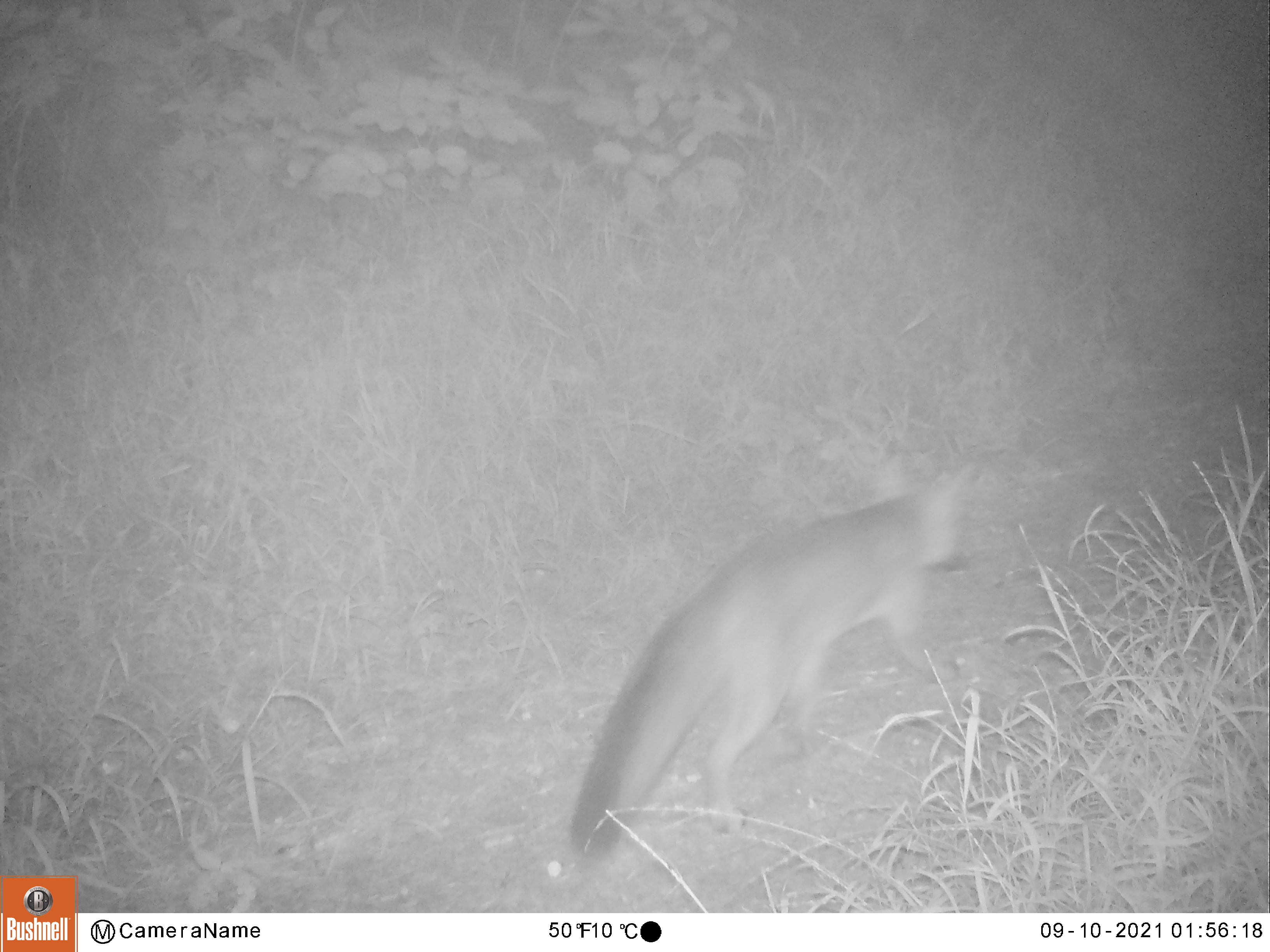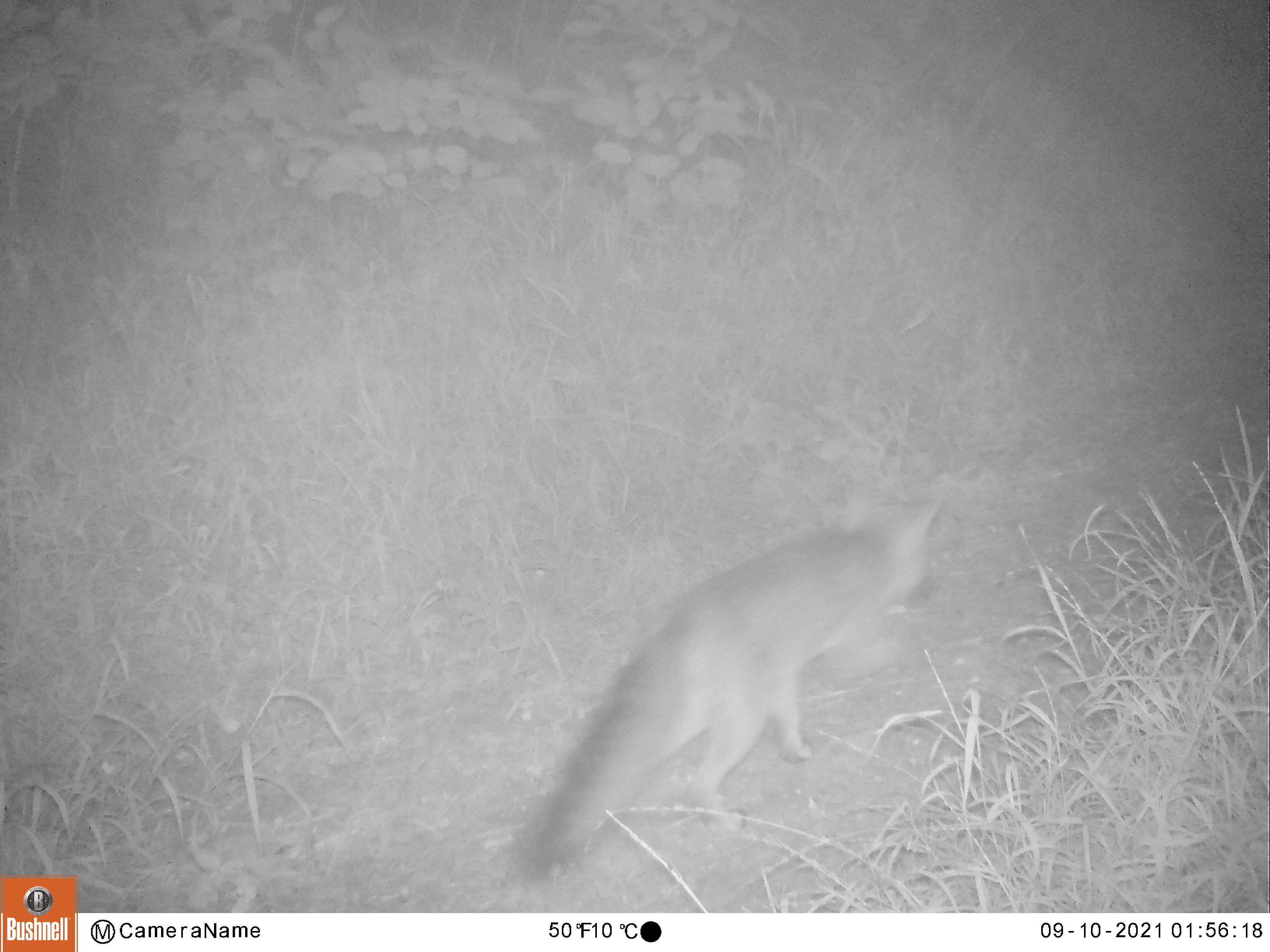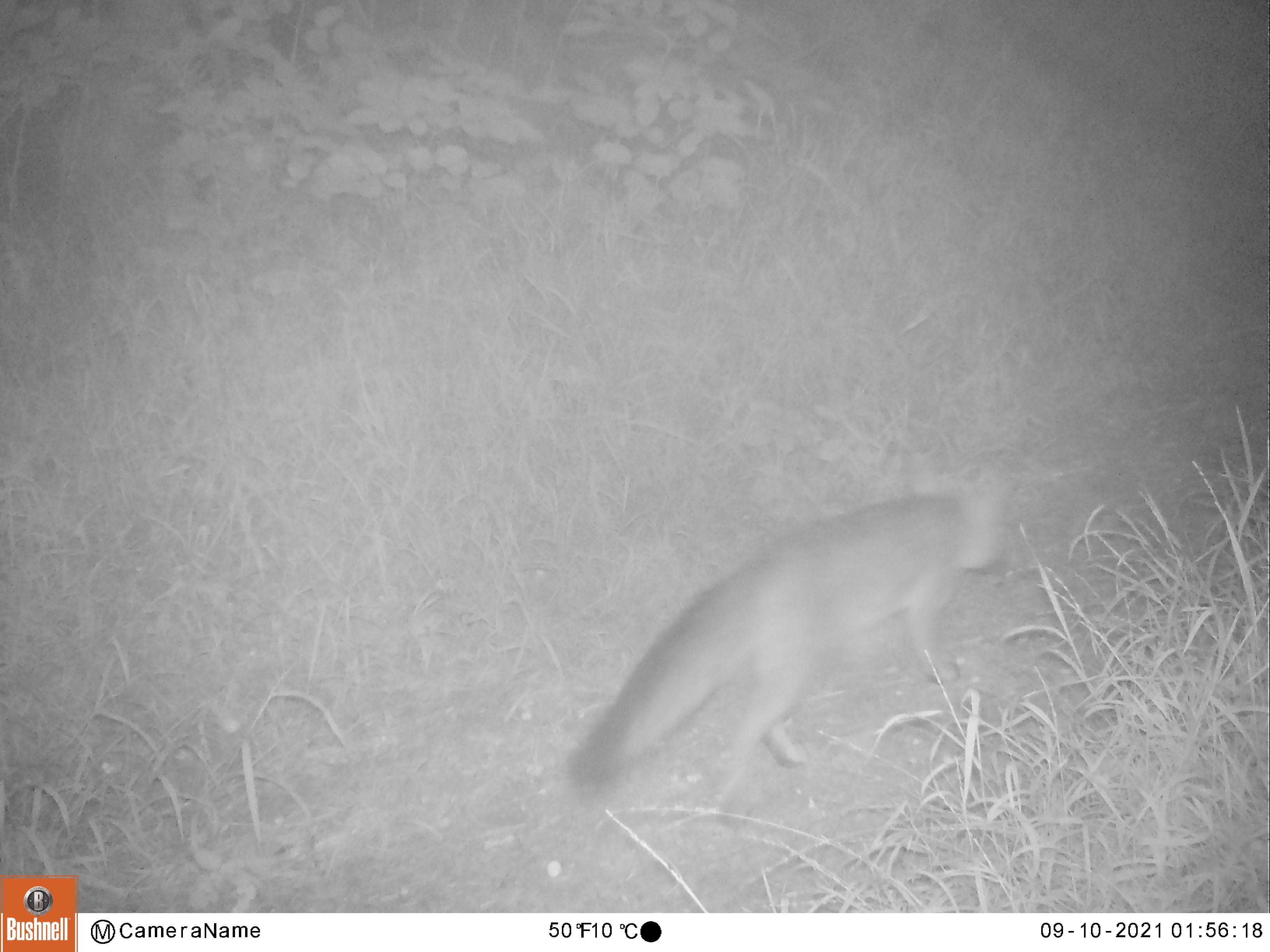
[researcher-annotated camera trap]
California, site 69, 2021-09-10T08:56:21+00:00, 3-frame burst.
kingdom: Animalia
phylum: Chordata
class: Mammalia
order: Carnivora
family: Canidae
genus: Urocyon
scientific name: Urocyon cinereoargenteus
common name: gray fox